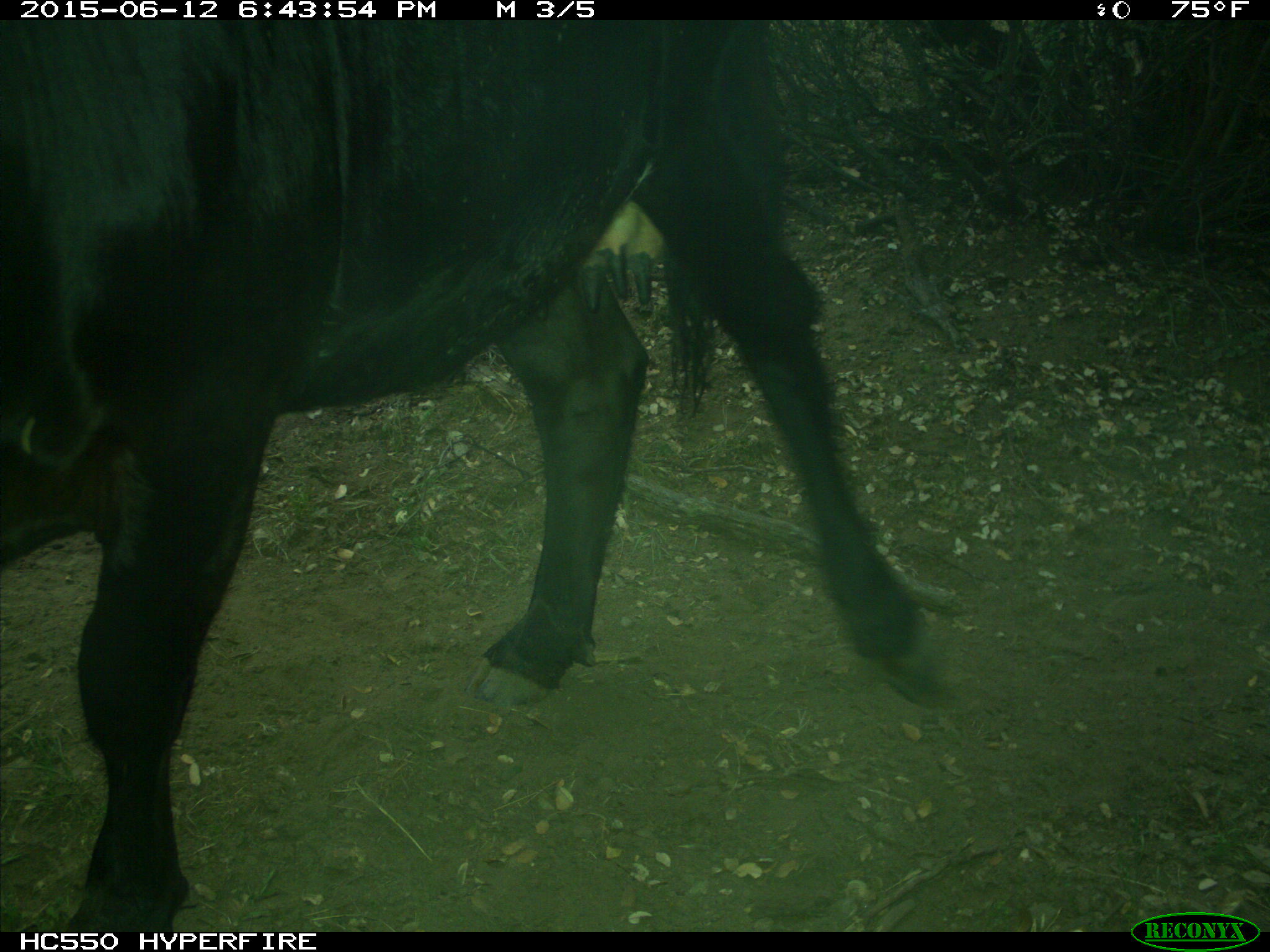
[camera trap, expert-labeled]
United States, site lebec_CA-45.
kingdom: Animalia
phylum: Chordata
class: Mammalia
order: Artiodactyla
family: Bovidae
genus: Bos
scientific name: Bos taurus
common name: domestic cow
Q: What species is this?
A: Bos taurus (domestic cow).